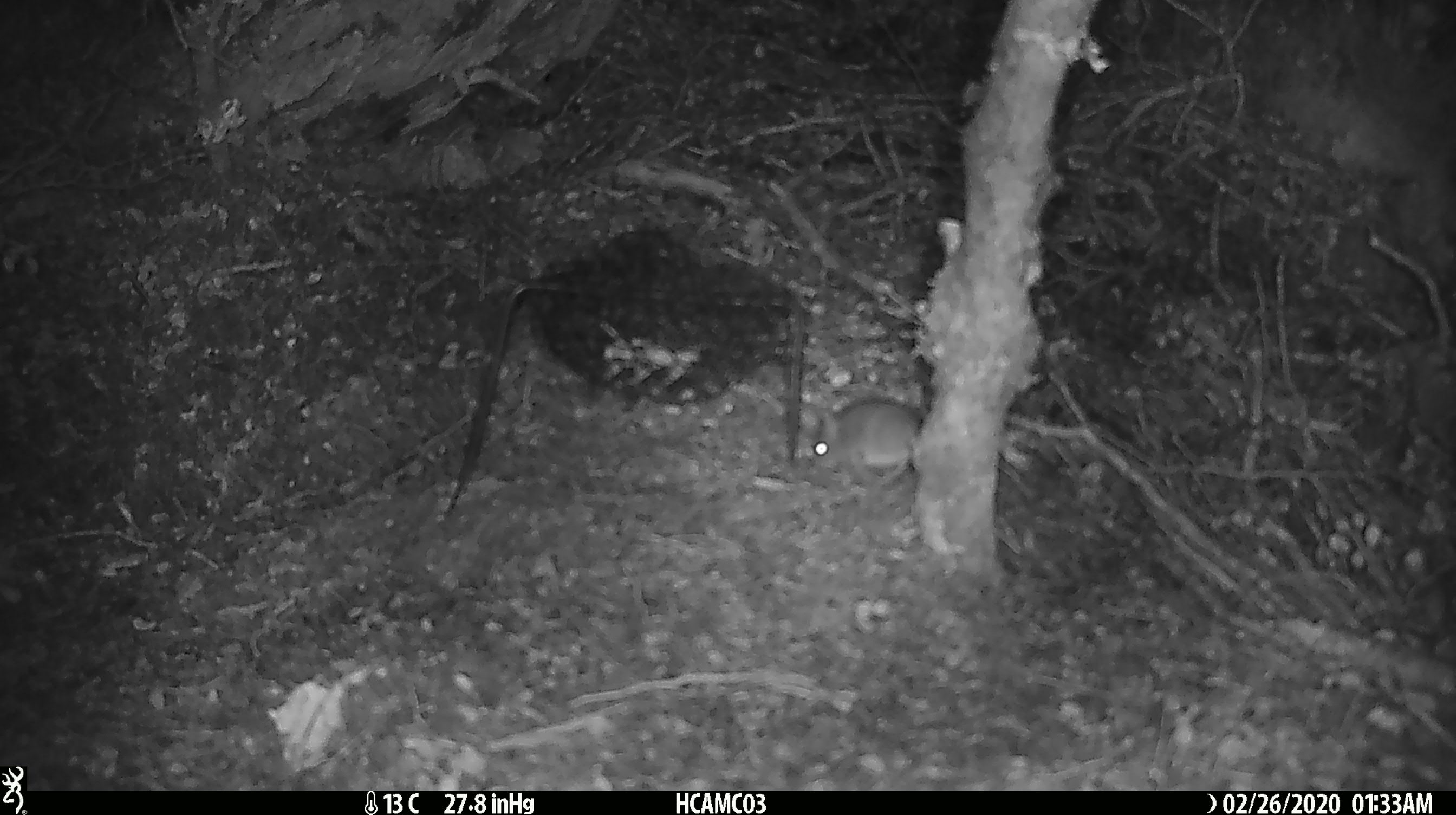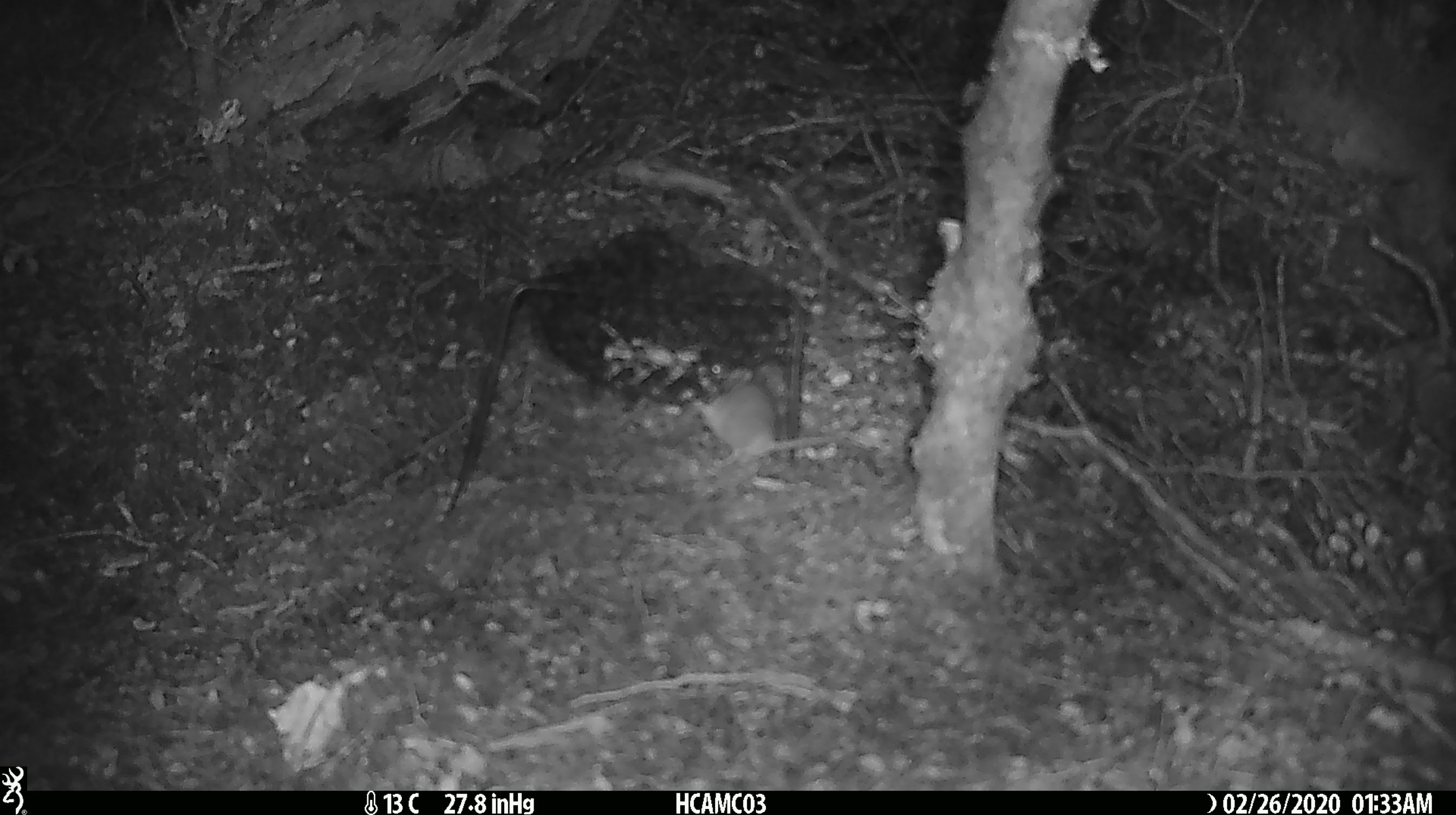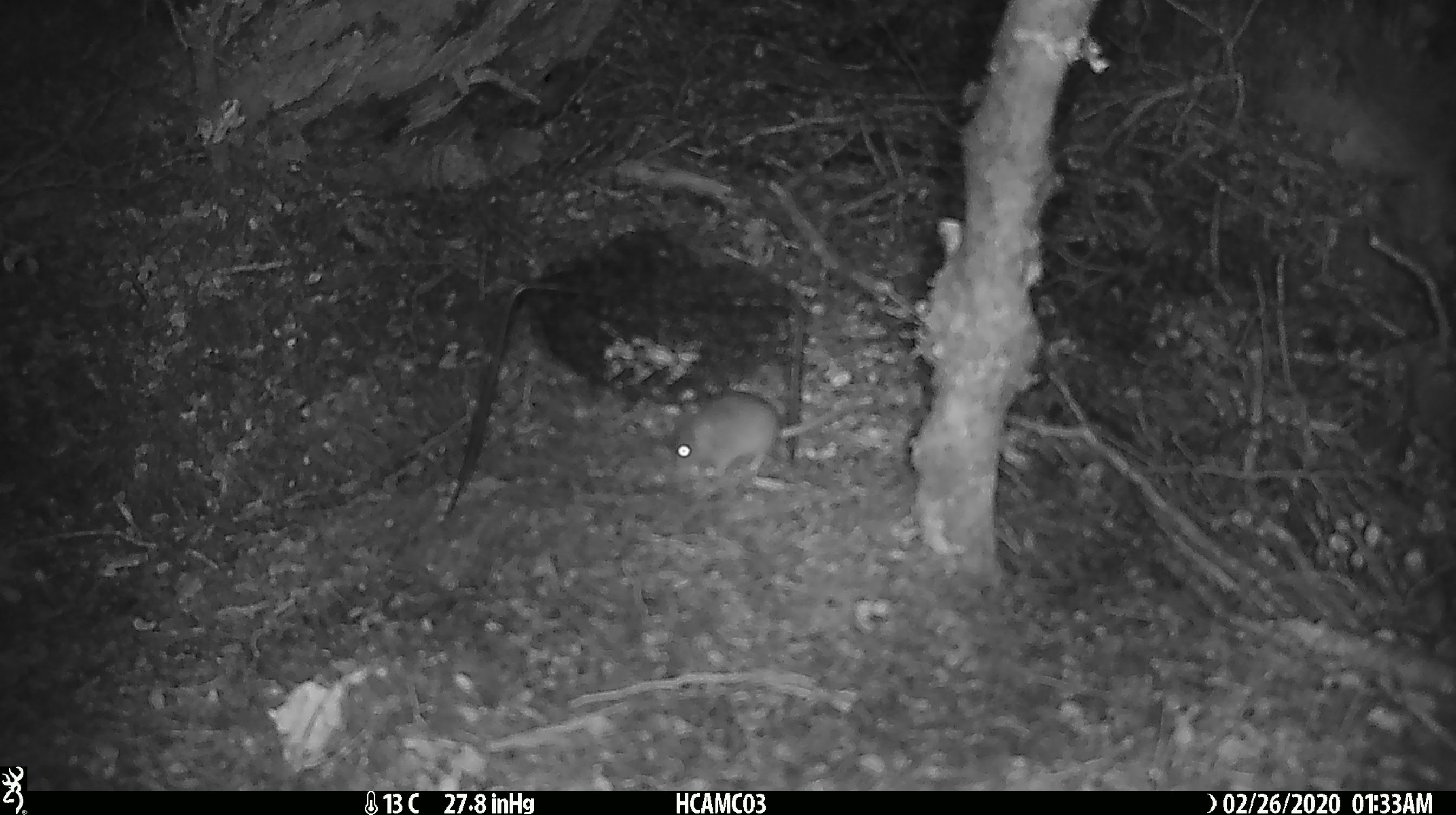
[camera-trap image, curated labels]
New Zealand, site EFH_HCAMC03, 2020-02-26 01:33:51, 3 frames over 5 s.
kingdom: Animalia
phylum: Chordata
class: Mammalia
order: Rodentia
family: Muridae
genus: Mus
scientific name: Mus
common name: mouse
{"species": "mouse (Mus)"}